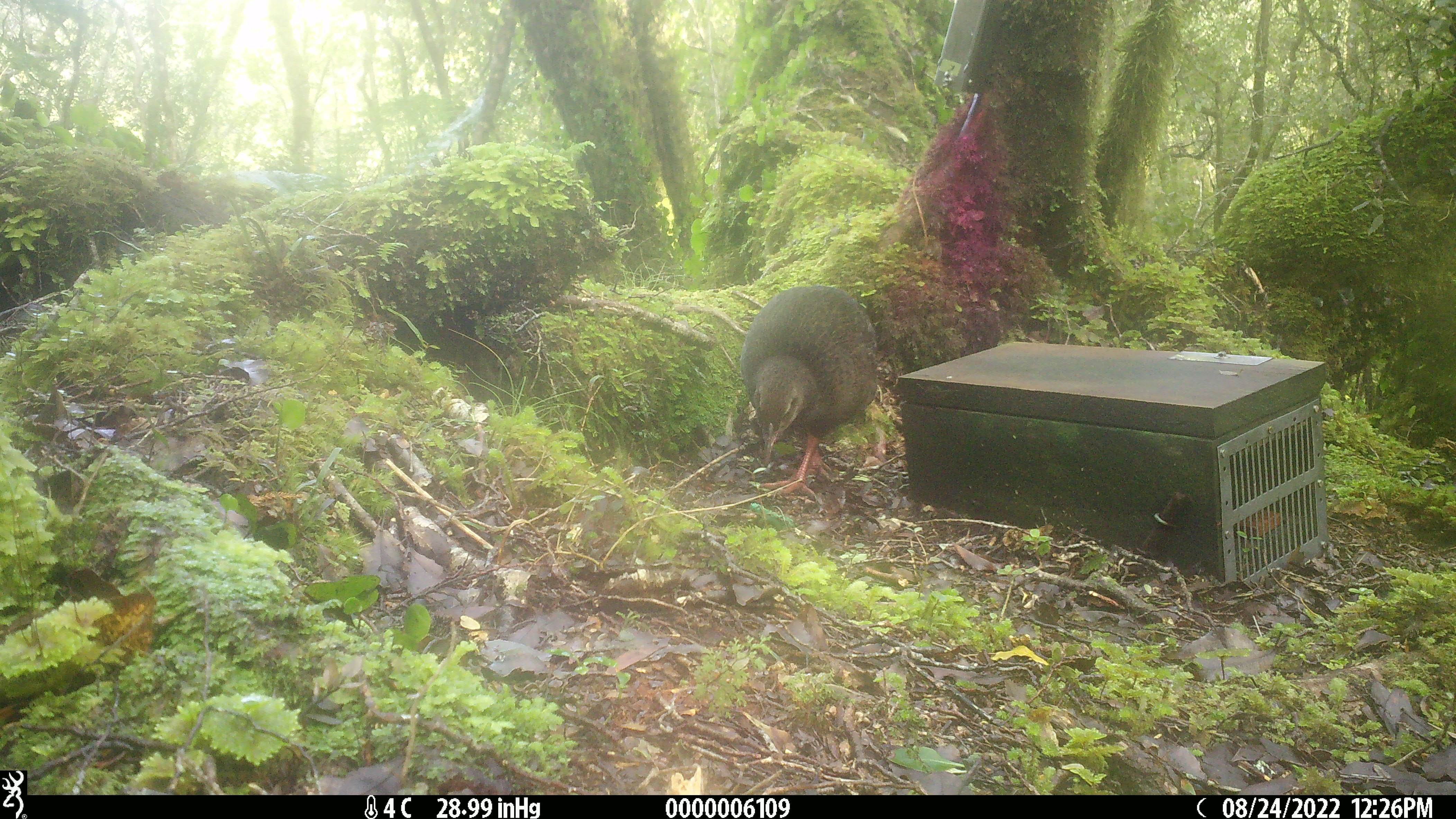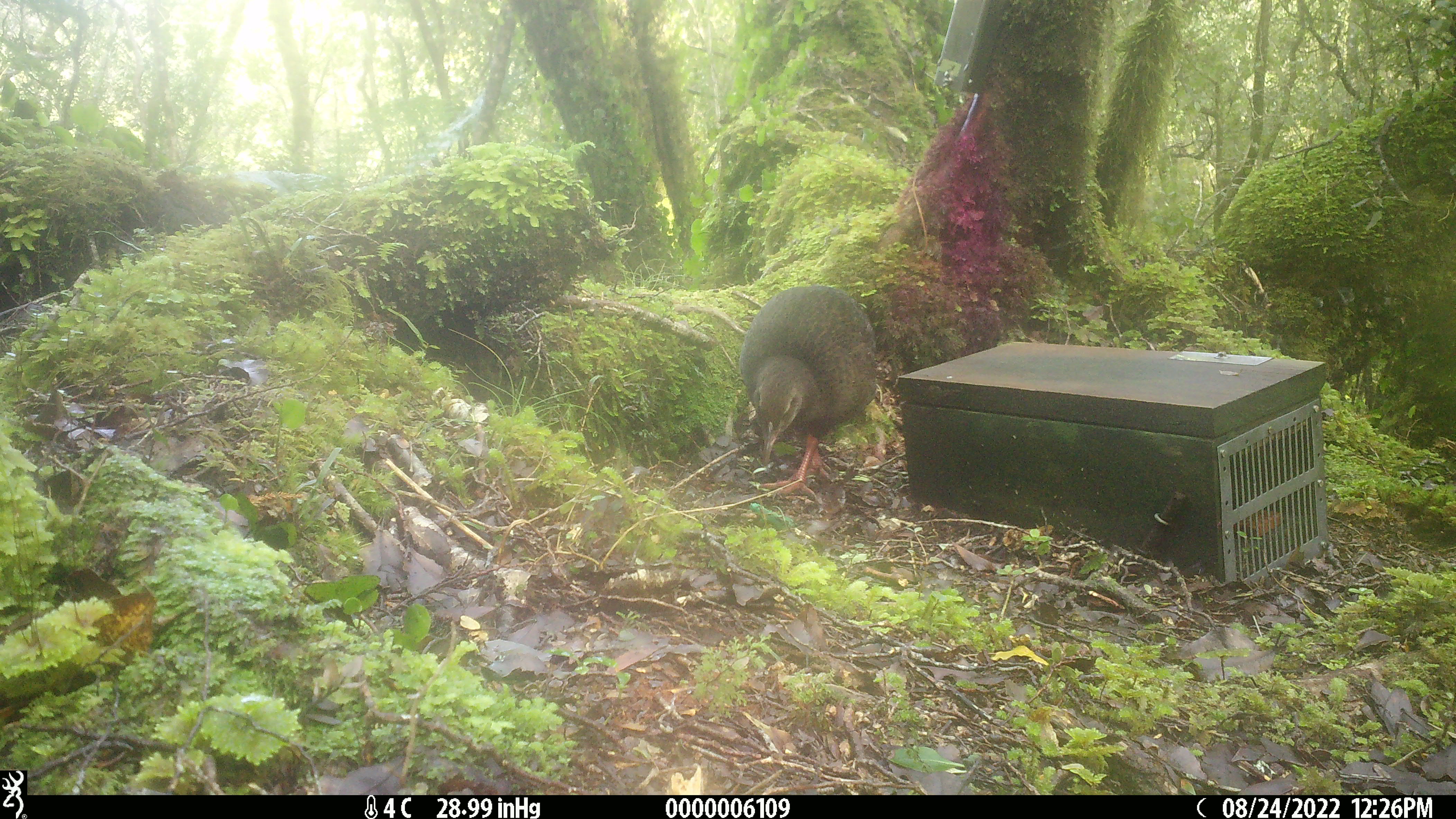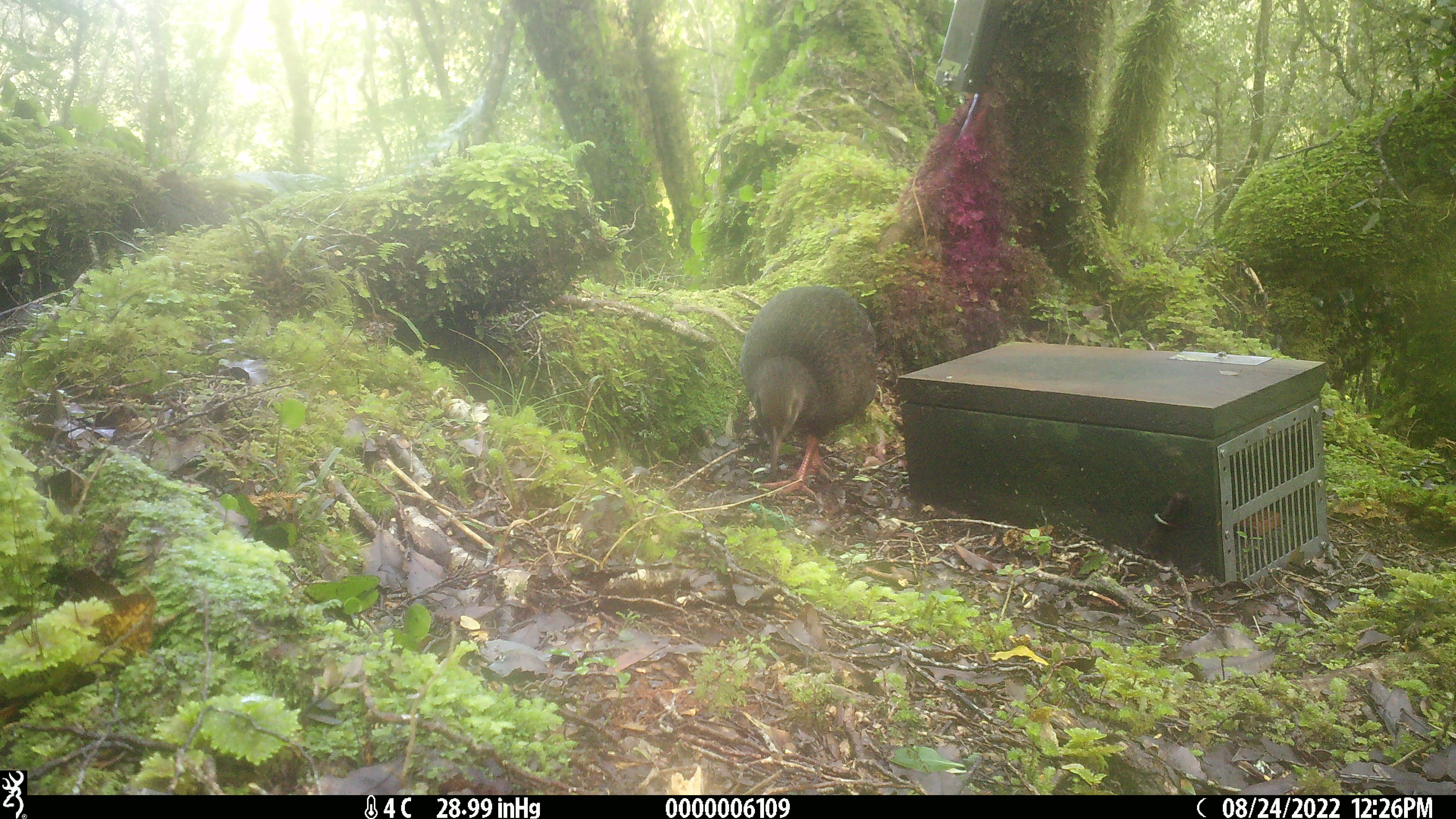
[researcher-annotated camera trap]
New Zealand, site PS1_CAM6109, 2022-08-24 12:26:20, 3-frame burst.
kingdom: Animalia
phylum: Chordata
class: Aves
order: Gruiformes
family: Rallidae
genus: Gallirallus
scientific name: Gallirallus australis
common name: weka